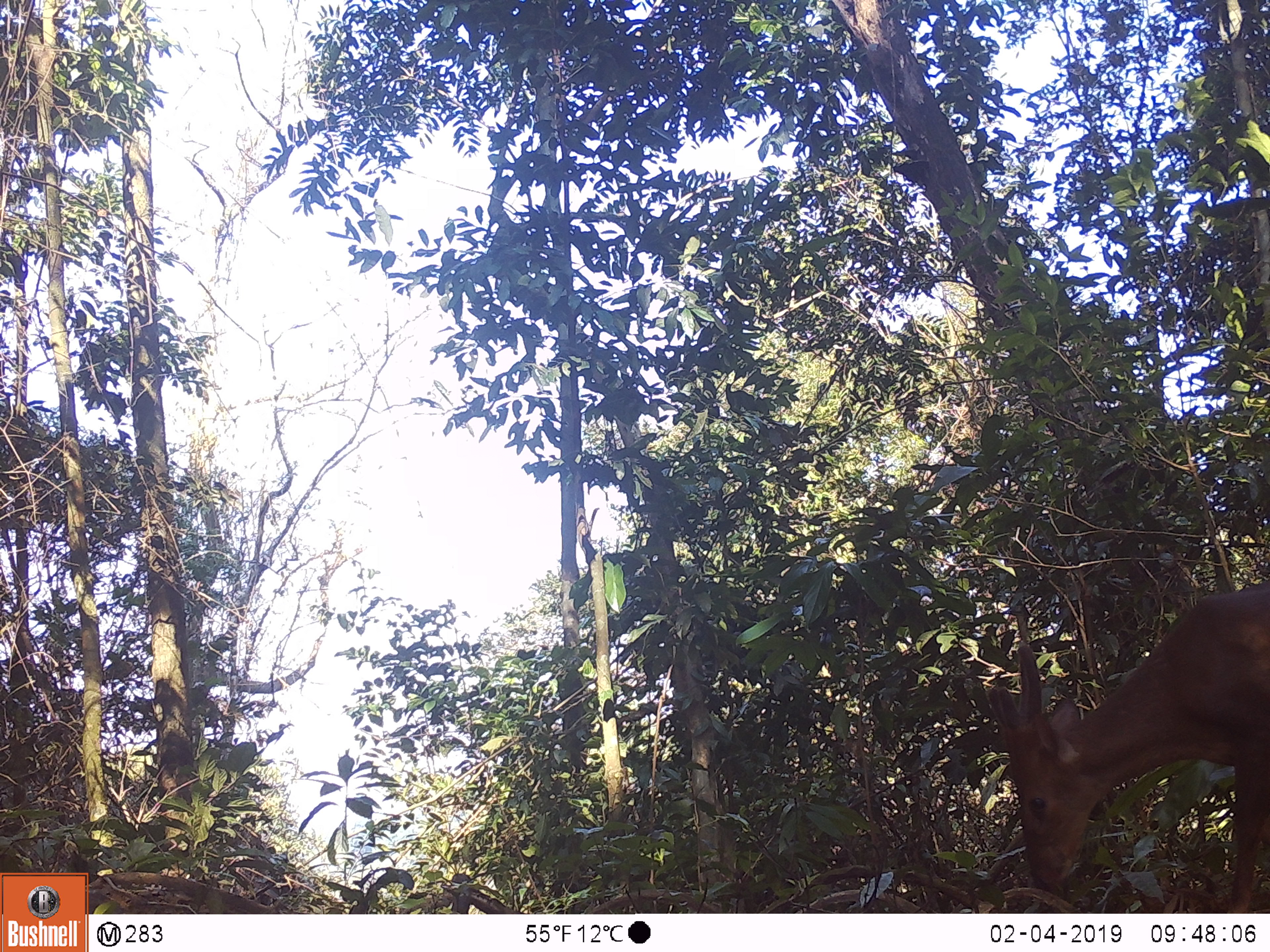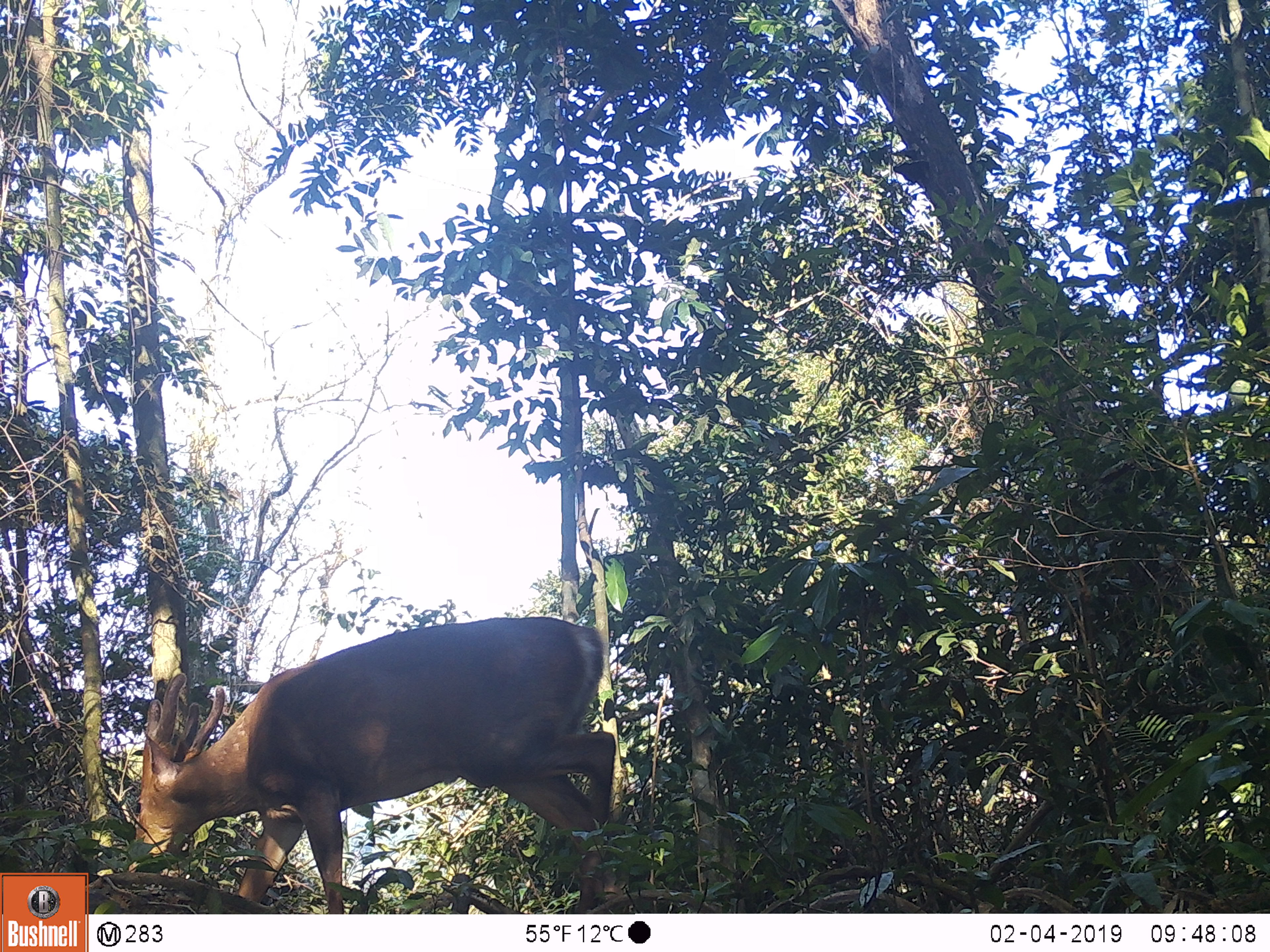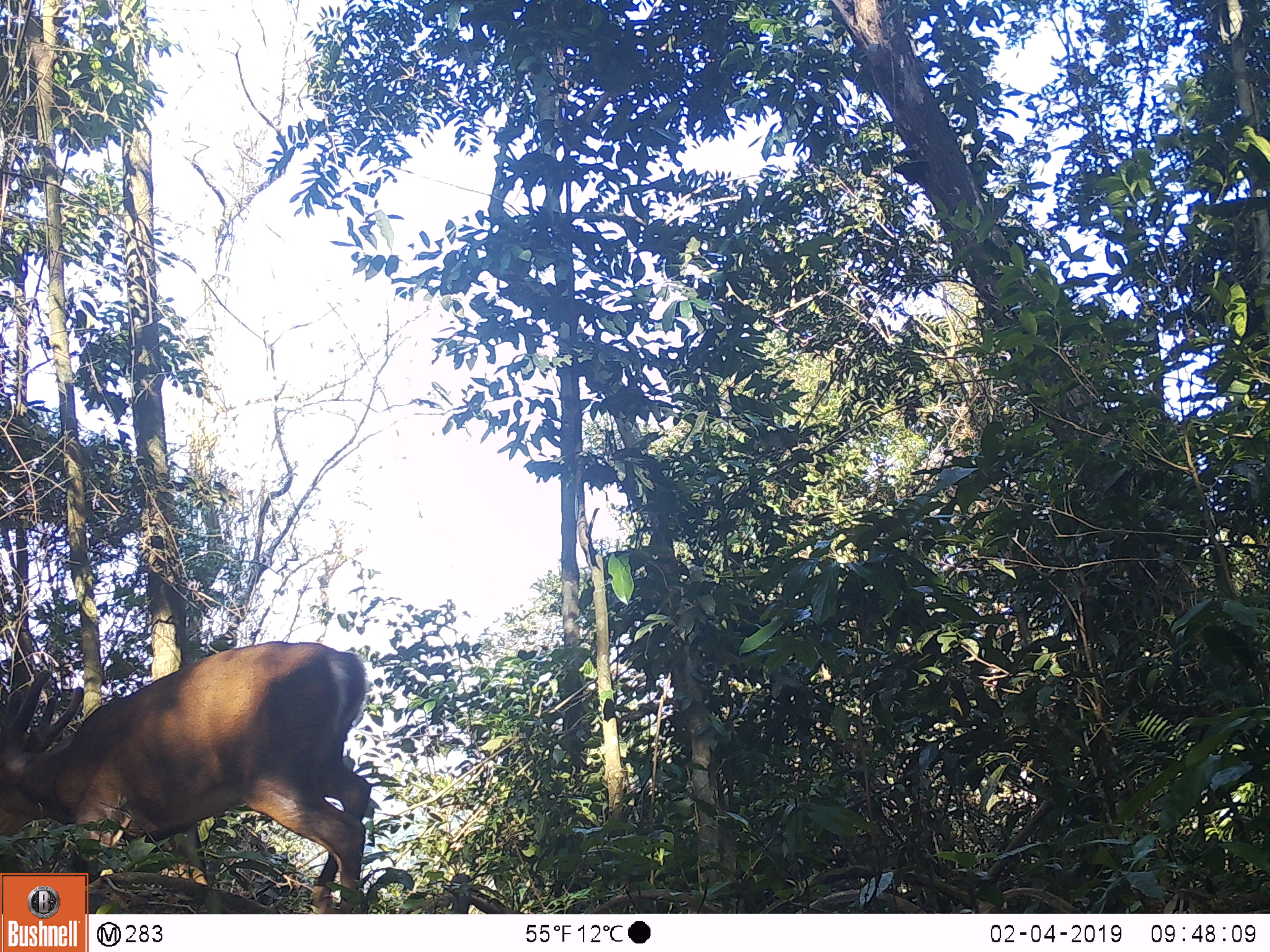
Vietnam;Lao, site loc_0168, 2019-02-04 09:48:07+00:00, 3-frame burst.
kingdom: Animalia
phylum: Chordata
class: Mammalia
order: Artiodactyla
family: Cervidae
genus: Muntiacus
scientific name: Muntiacus vuquangensis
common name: large-antlered muntjac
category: large antlered muntjac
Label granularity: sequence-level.